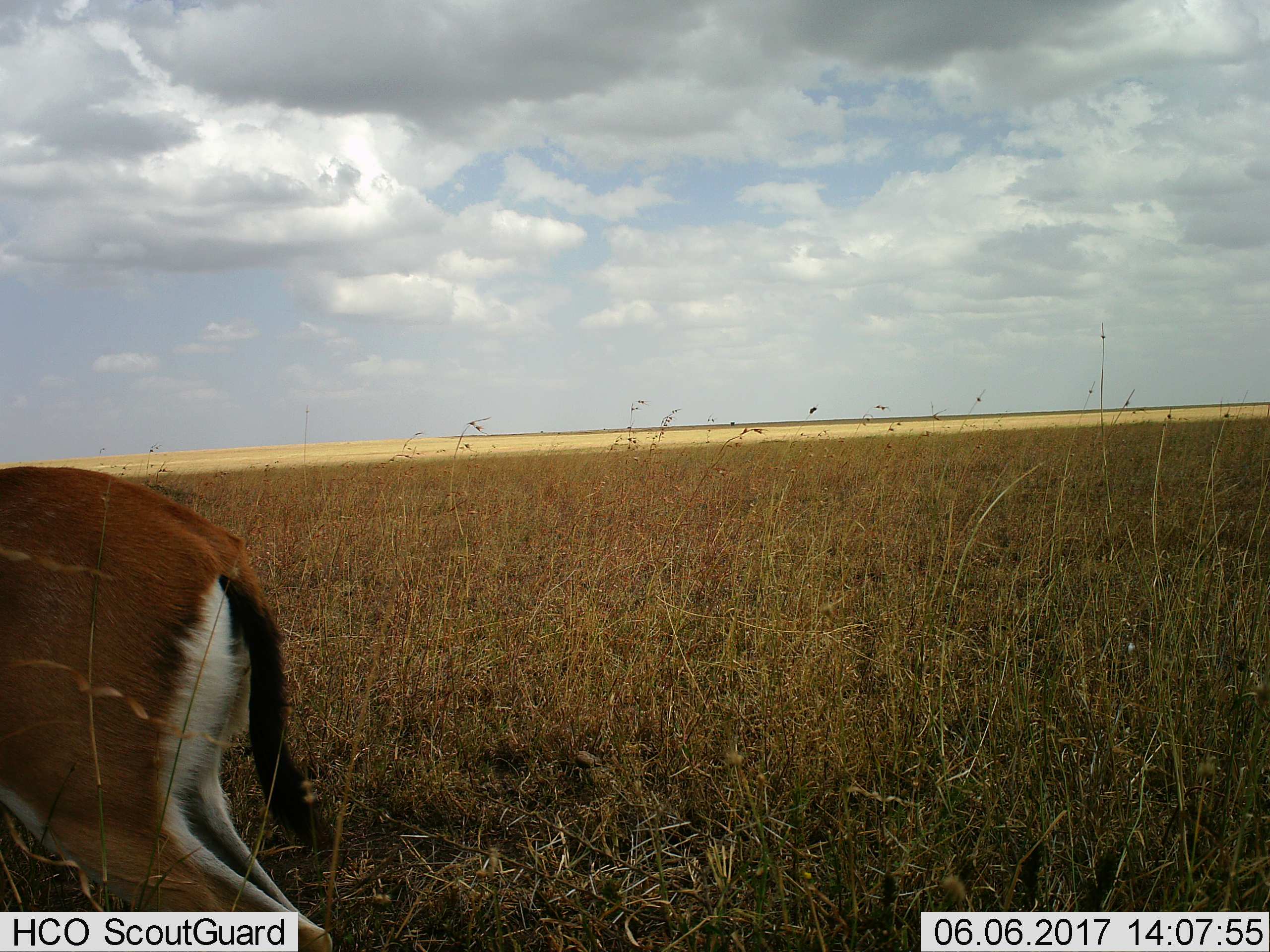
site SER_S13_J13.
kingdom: Animalia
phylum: Chordata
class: Mammalia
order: Artiodactyla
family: Bovidae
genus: Eudorcas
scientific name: Eudorcas thomsonii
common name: thomson's gazelle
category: gazellethomsons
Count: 1.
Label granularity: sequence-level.